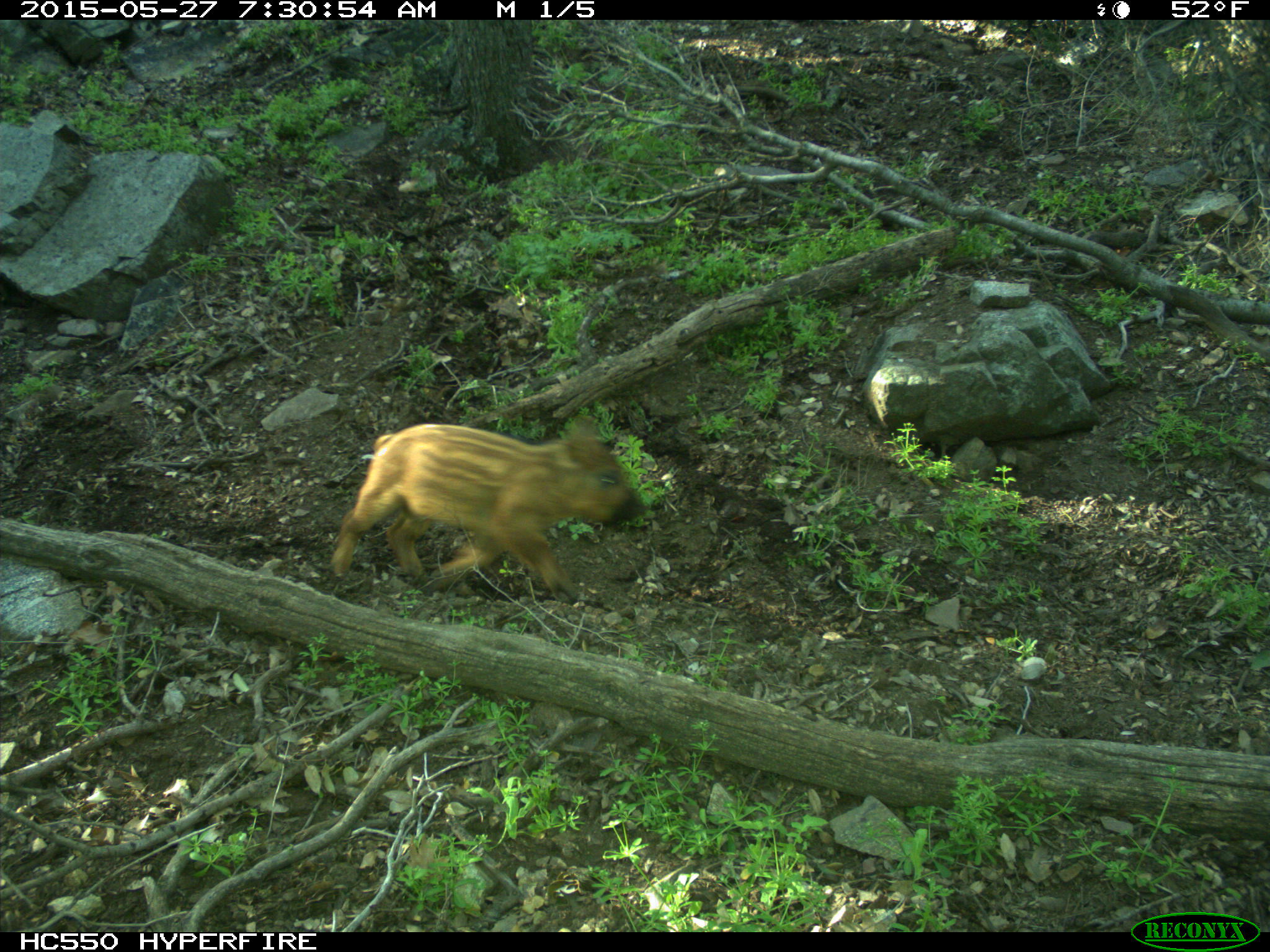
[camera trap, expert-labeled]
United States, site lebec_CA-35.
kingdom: Animalia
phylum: Chordata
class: Mammalia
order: Artiodactyla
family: Suidae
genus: Sus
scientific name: Sus scrofa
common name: wild boar